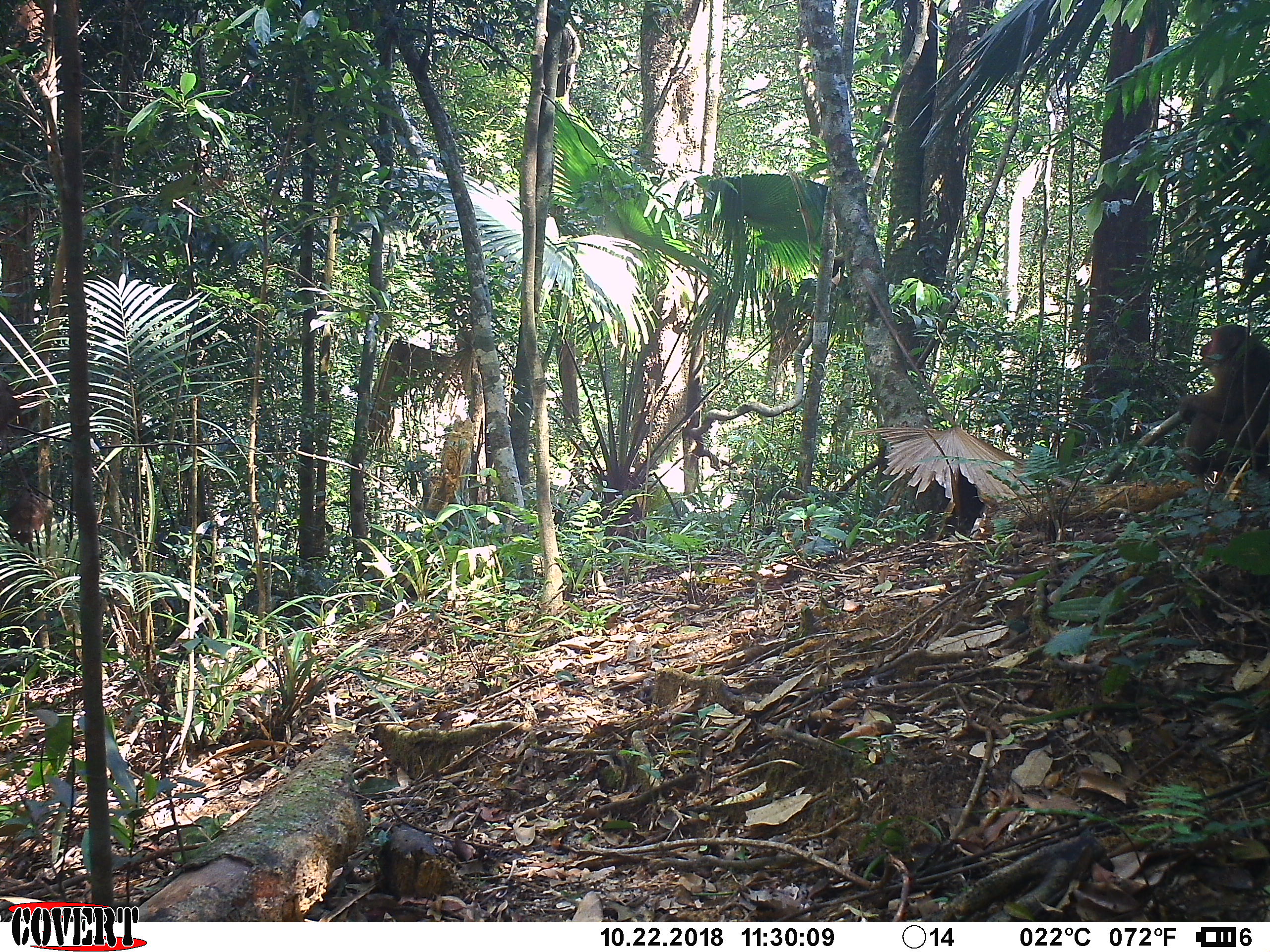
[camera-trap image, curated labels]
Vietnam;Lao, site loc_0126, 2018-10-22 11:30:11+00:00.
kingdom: Animalia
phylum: Chordata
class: Mammalia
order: Primates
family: Cercopithecidae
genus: Macaca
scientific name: Macaca arctoides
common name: stump-tailed macaque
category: stump tailed macaque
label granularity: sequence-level